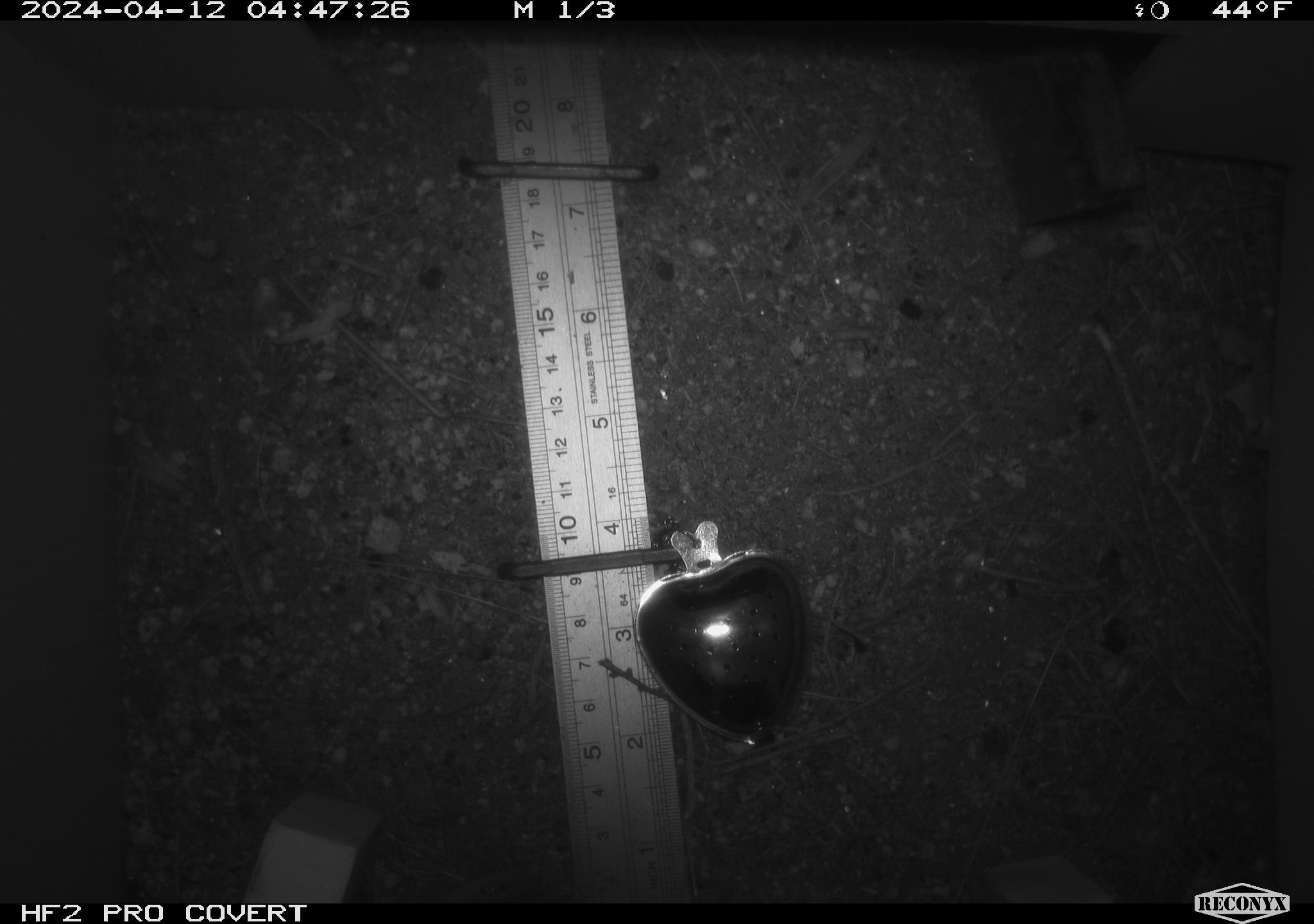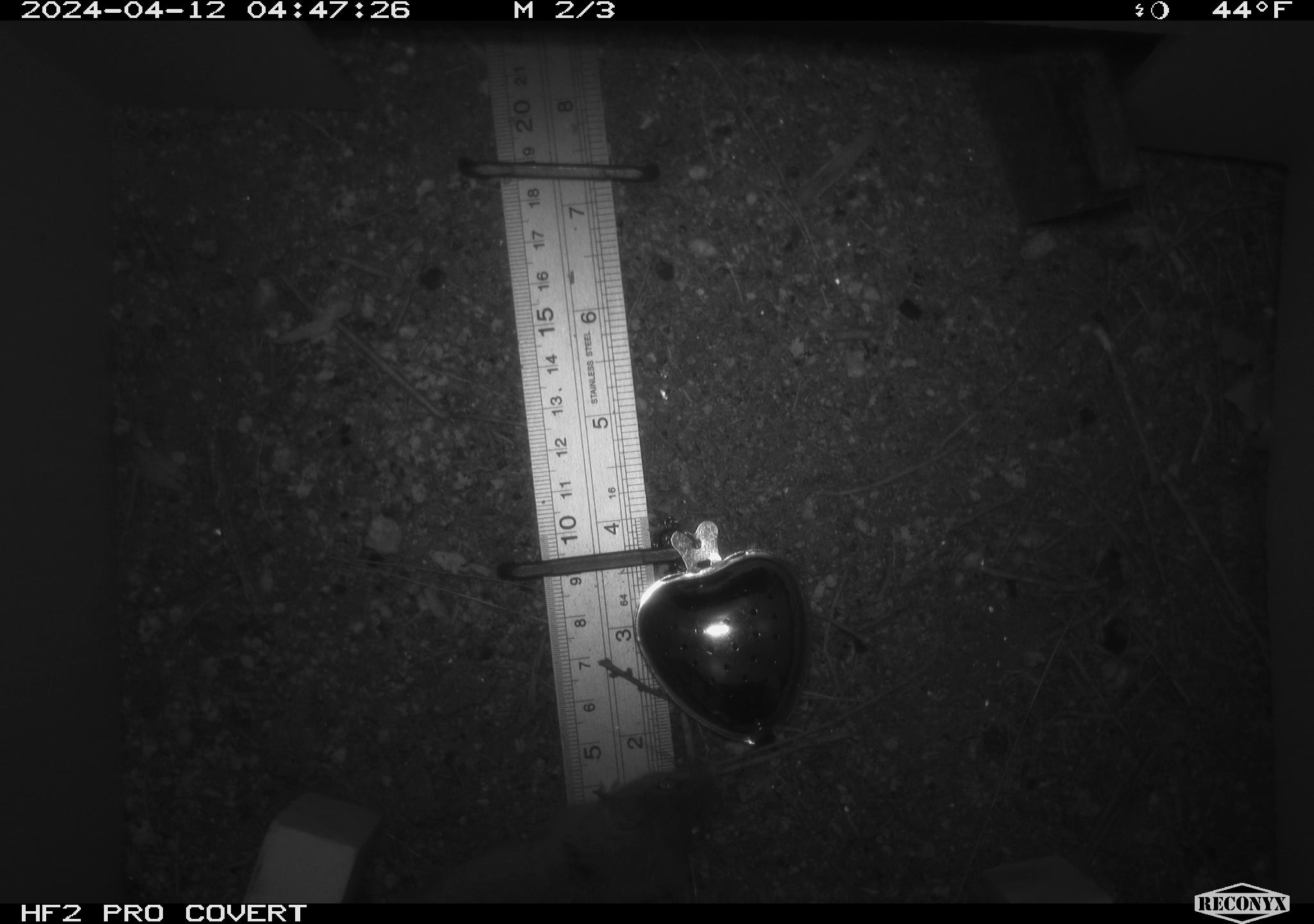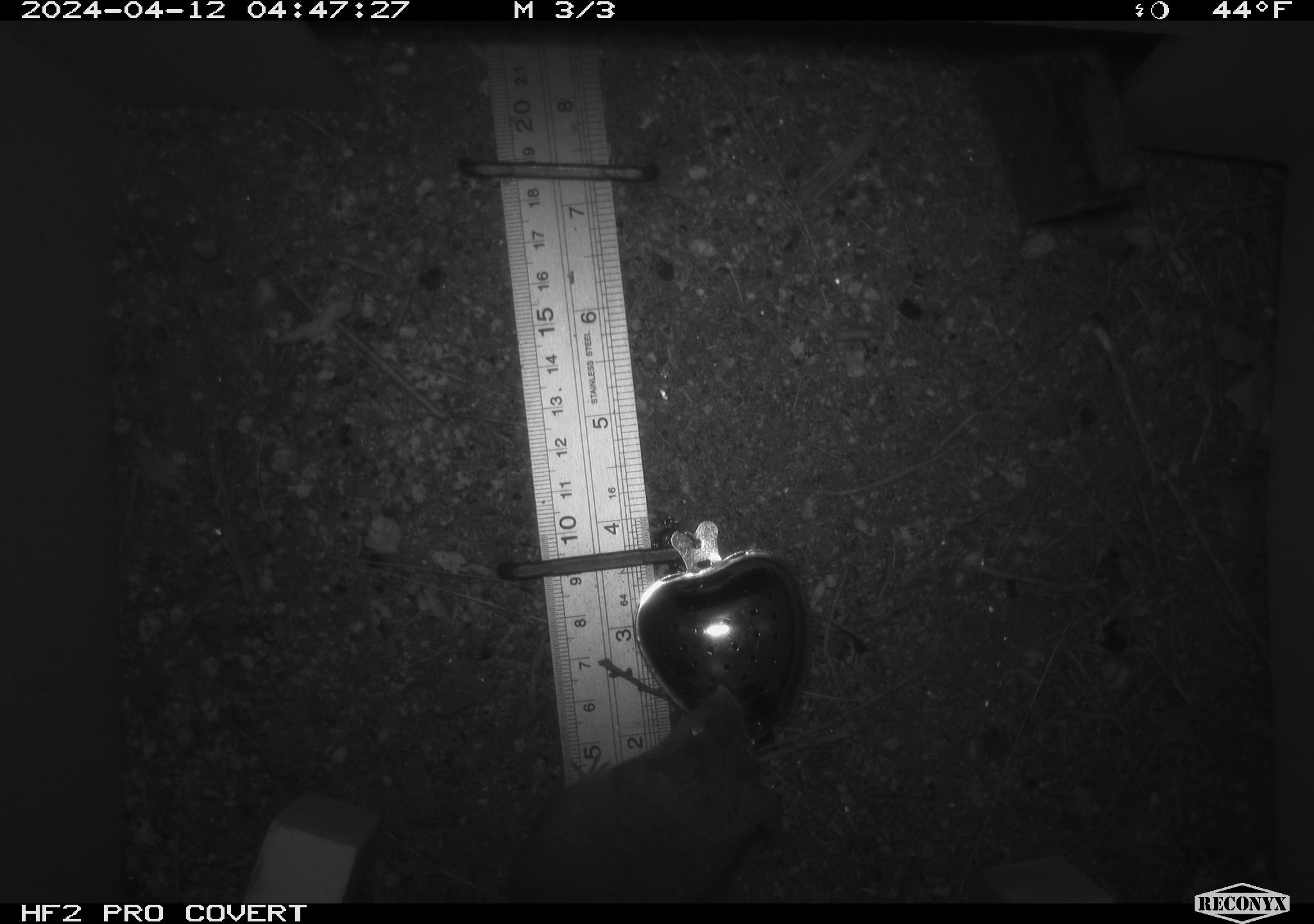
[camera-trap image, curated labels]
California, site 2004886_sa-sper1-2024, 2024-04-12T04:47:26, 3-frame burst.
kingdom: Animalia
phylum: Chordata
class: Mammalia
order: Rodentia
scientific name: Rodentia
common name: mouse species